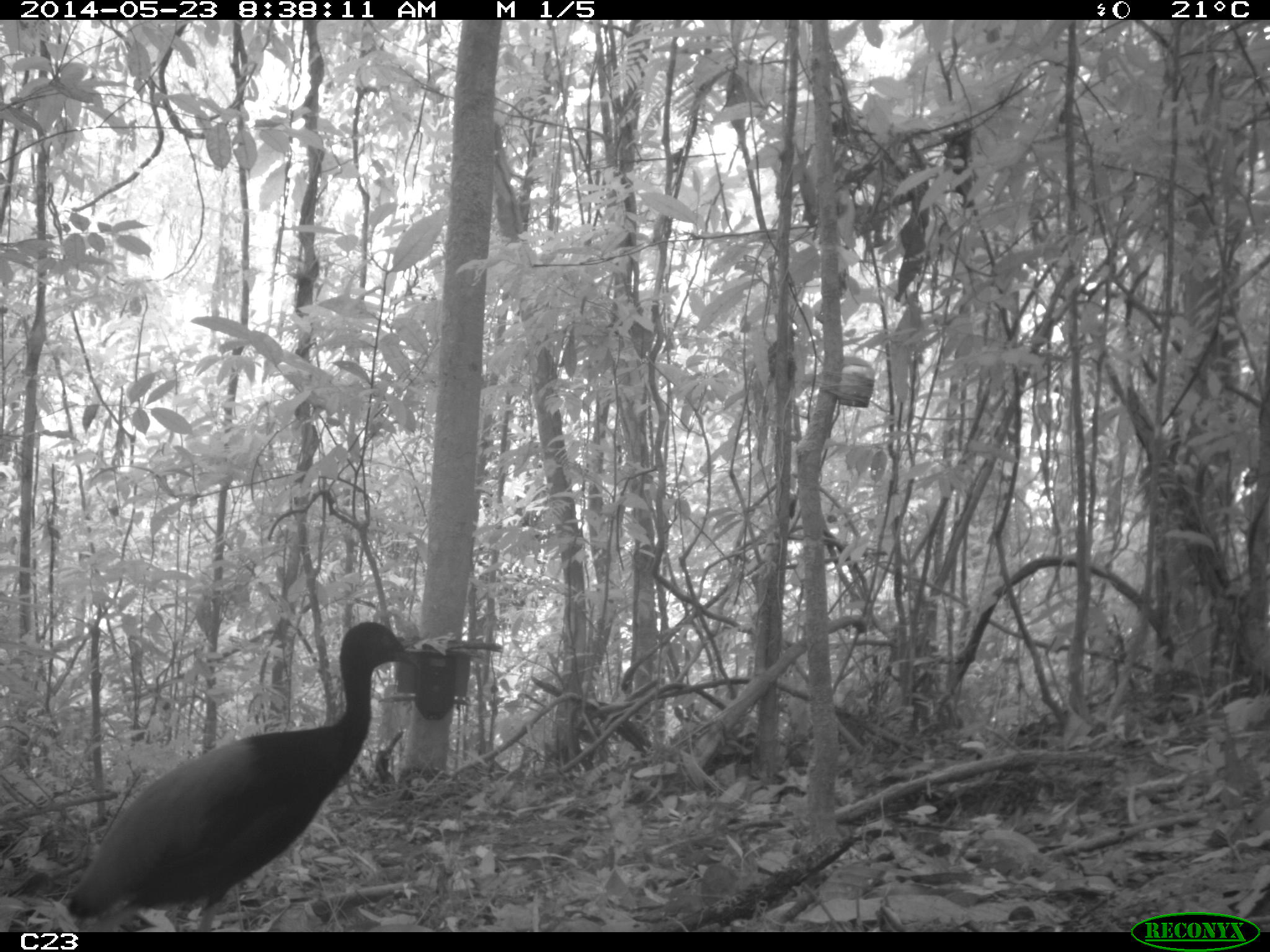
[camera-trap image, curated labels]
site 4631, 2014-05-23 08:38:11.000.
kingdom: Animalia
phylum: Chordata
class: Aves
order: Gruiformes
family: Psophiidae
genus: Psophia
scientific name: Psophia crepitans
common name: gray-winged trumpeter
Psophia crepitans (gray-winged trumpeter), count 5, age adult.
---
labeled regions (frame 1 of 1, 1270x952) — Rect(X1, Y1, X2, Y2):
psophia crepitans: Rect(67, 620, 418, 931)